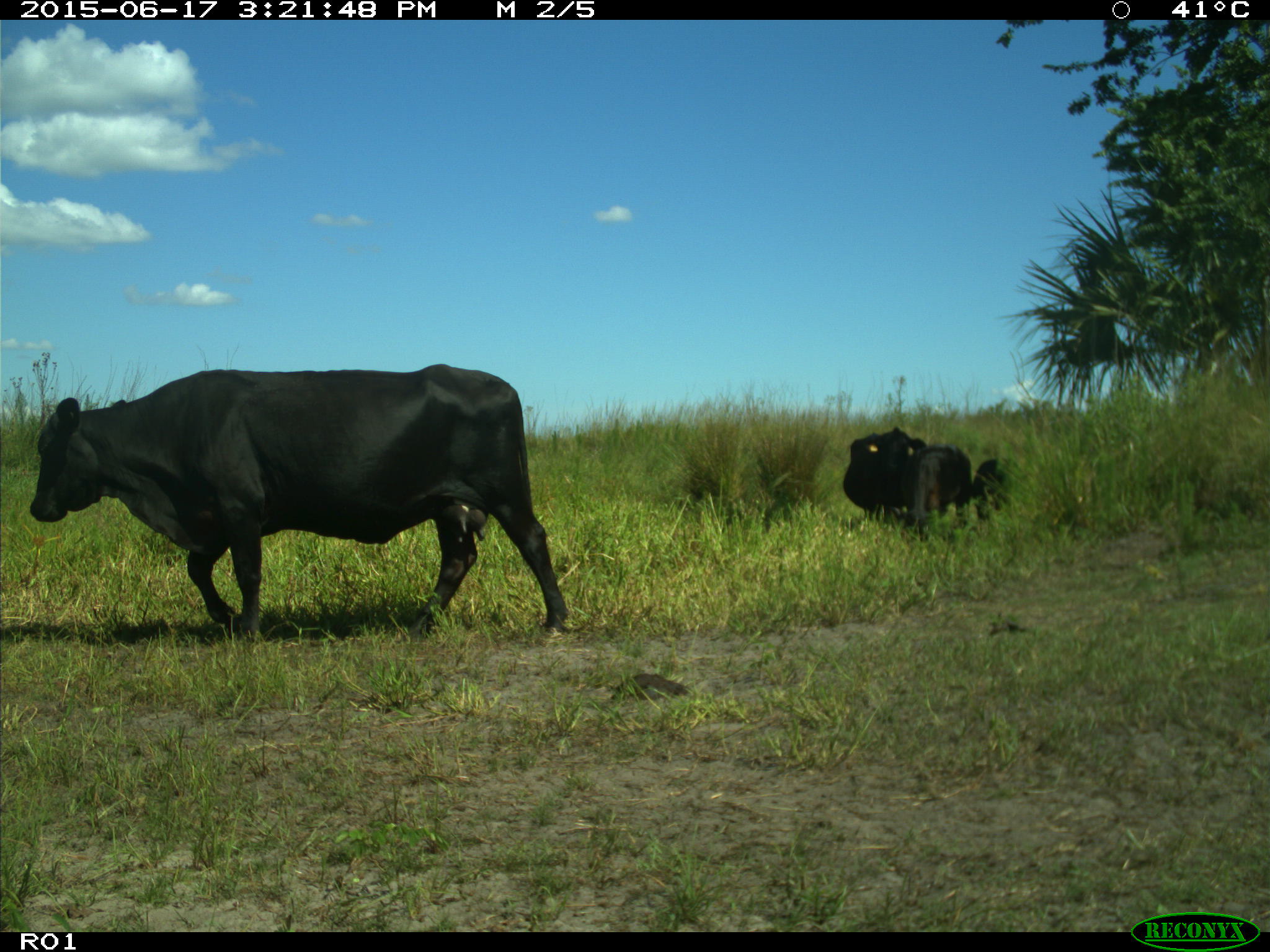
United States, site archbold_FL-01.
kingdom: Animalia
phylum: Chordata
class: Mammalia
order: Artiodactyla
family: Bovidae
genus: Bos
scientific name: Bos taurus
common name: domestic cow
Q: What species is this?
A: Bos taurus (domestic cow).